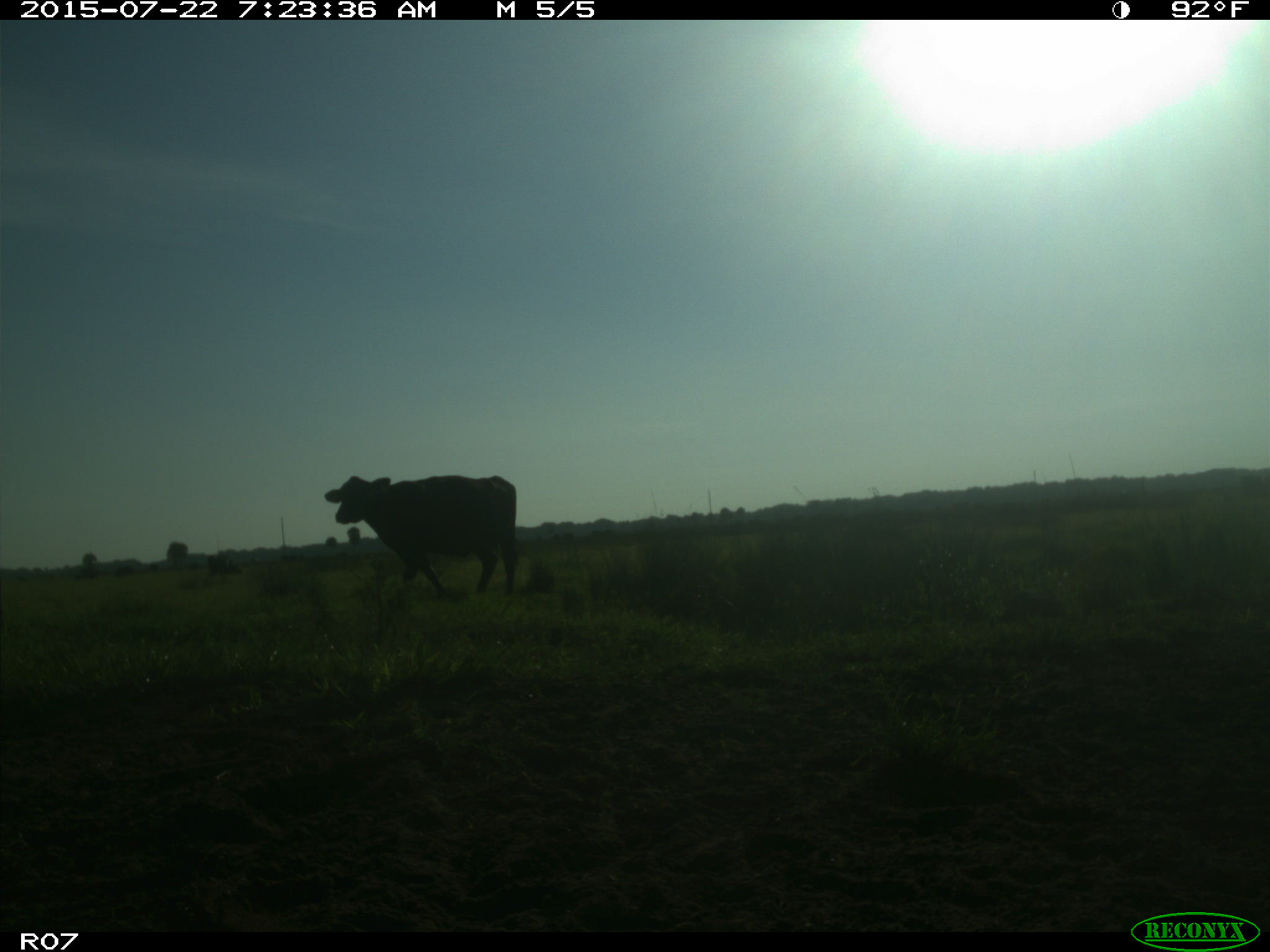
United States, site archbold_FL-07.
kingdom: Animalia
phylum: Chordata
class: Mammalia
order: Artiodactyla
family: Suidae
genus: Sus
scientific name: Sus scrofa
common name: wild boar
Sus scrofa (wild boar).